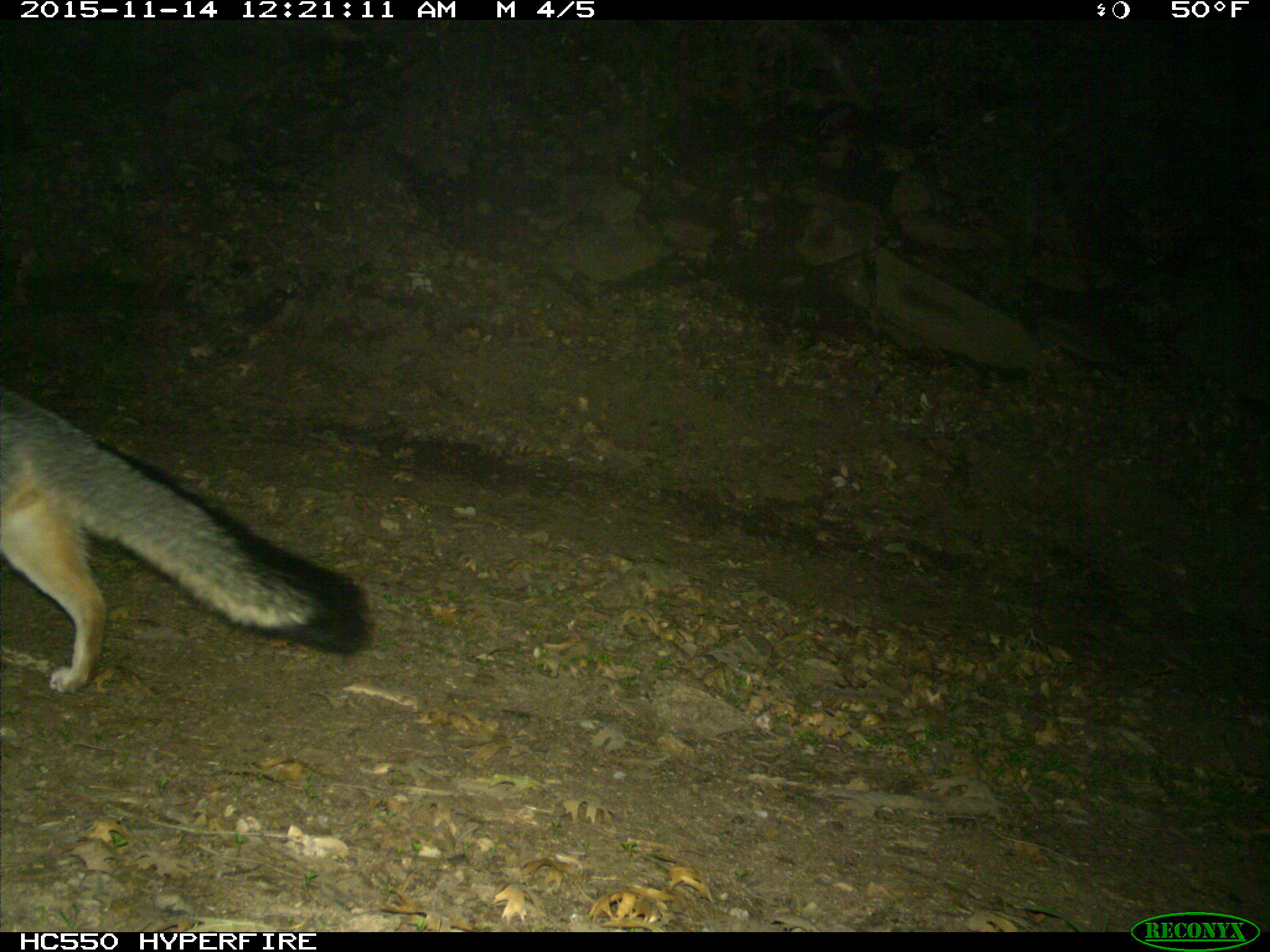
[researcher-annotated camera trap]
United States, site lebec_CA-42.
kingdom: Animalia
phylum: Chordata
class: Mammalia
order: Carnivora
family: Canidae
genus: Urocyon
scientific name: Urocyon cinereoargenteus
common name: gray fox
Urocyon cinereoargenteus (gray fox).